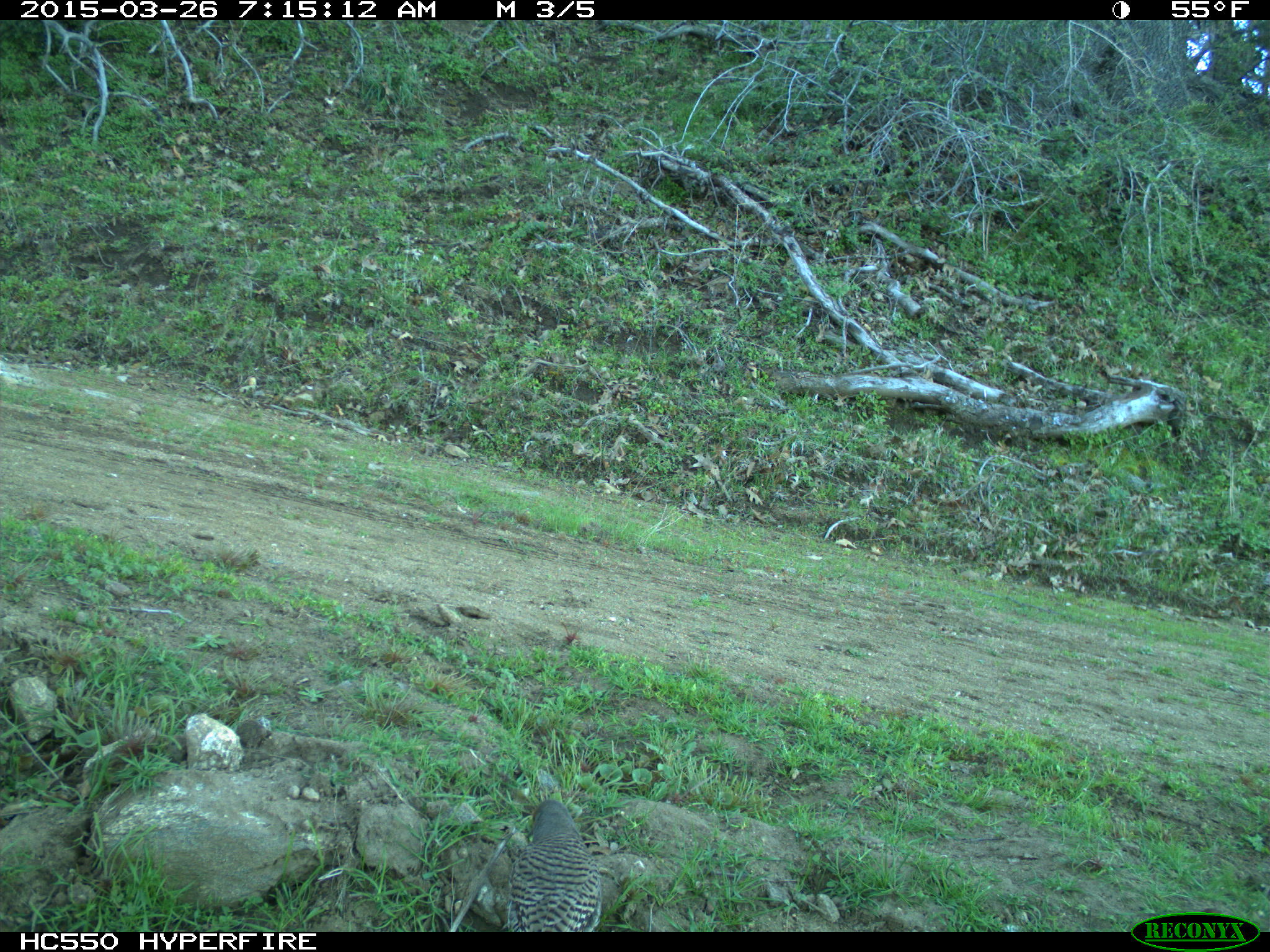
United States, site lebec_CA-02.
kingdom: Animalia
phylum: Chordata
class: Aves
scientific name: Aves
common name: birds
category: unidentified bird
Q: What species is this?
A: Unidentified bird (birds) (Aves).